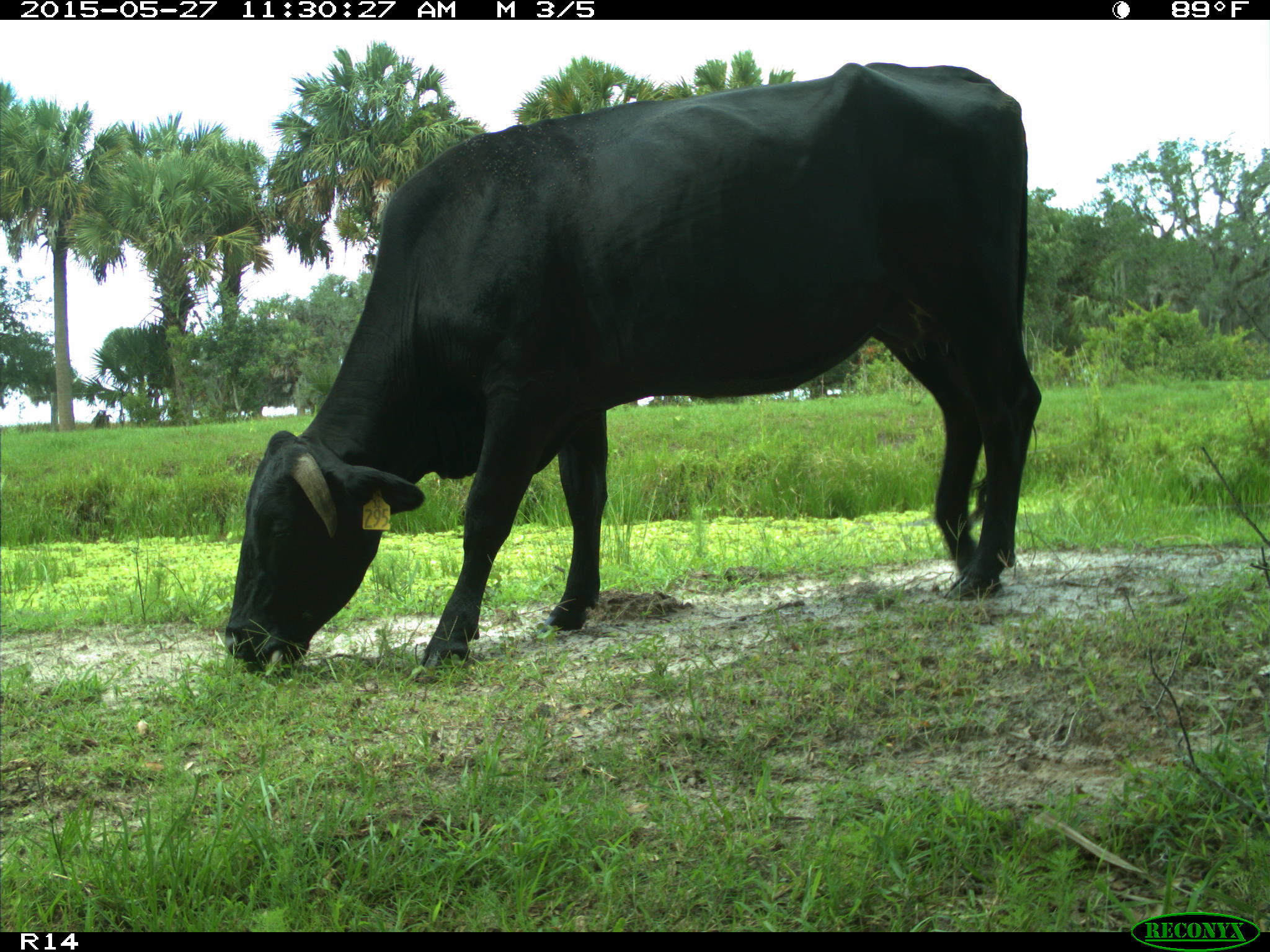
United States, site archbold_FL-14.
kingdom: Animalia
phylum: Chordata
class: Mammalia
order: Artiodactyla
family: Bovidae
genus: Bos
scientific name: Bos taurus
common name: domestic cow